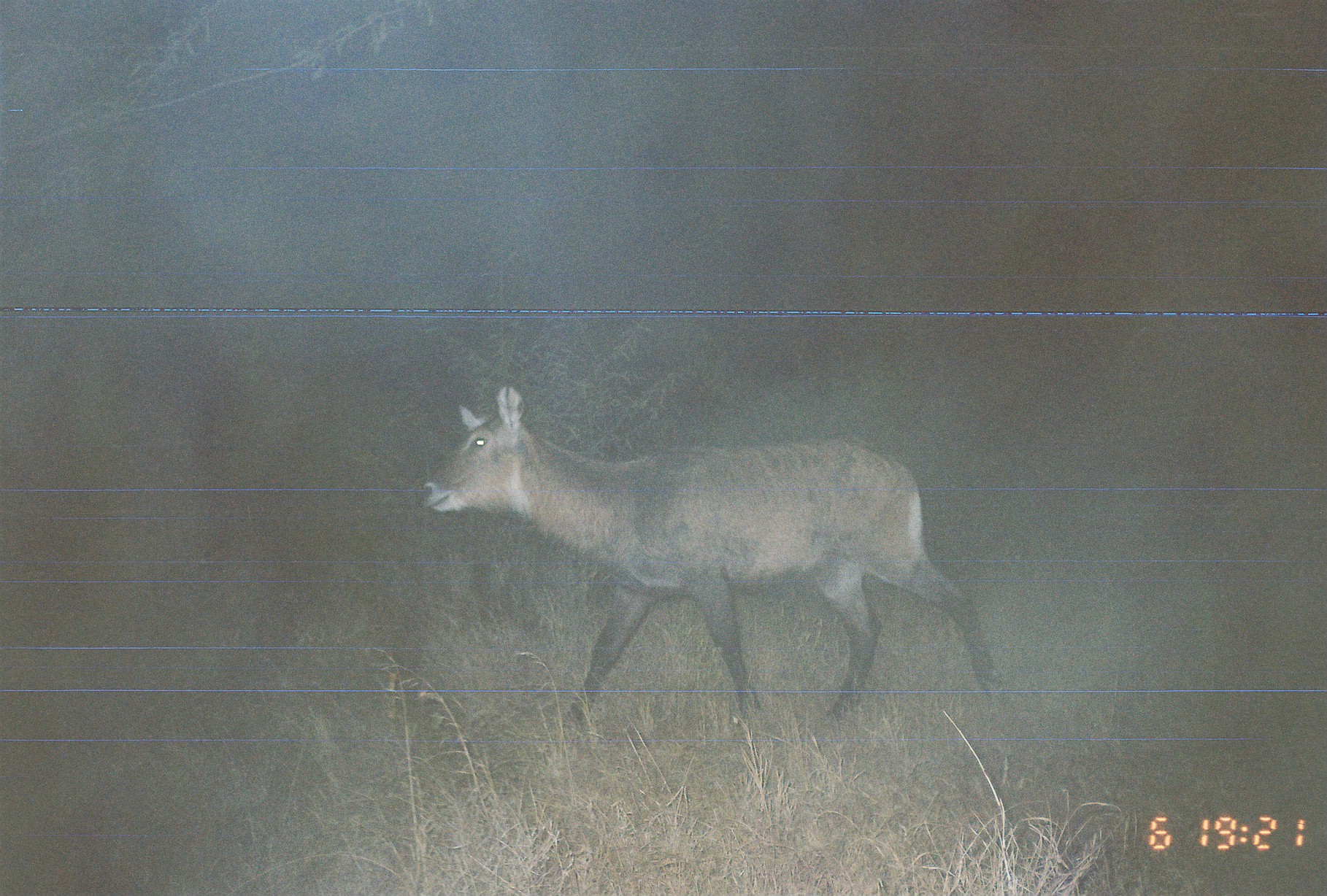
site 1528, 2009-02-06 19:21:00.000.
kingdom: Animalia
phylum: Chordata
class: Mammalia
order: Artiodactyla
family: Bovidae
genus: Kobus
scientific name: Kobus ellipsiprymnus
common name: waterbuck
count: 1